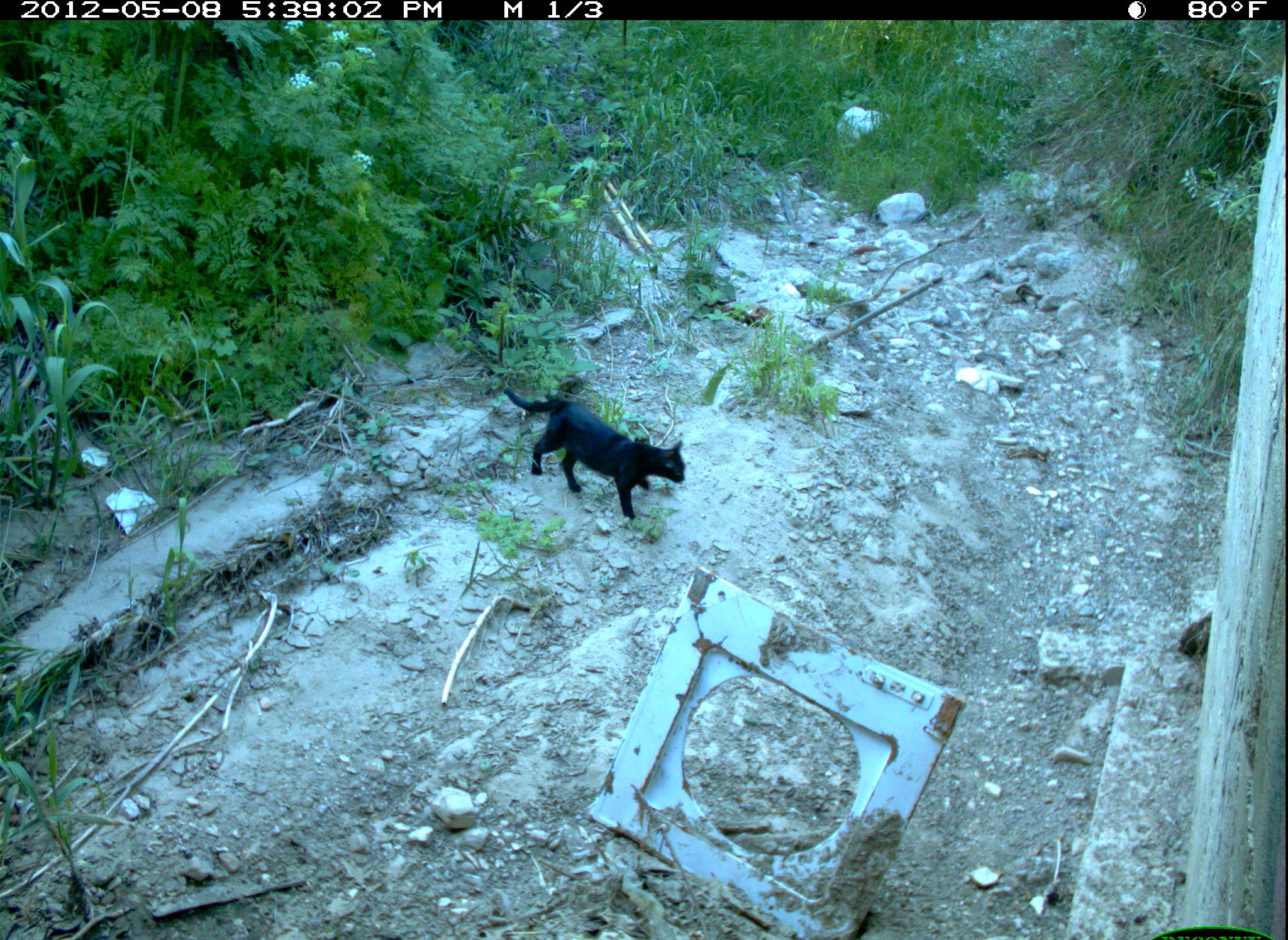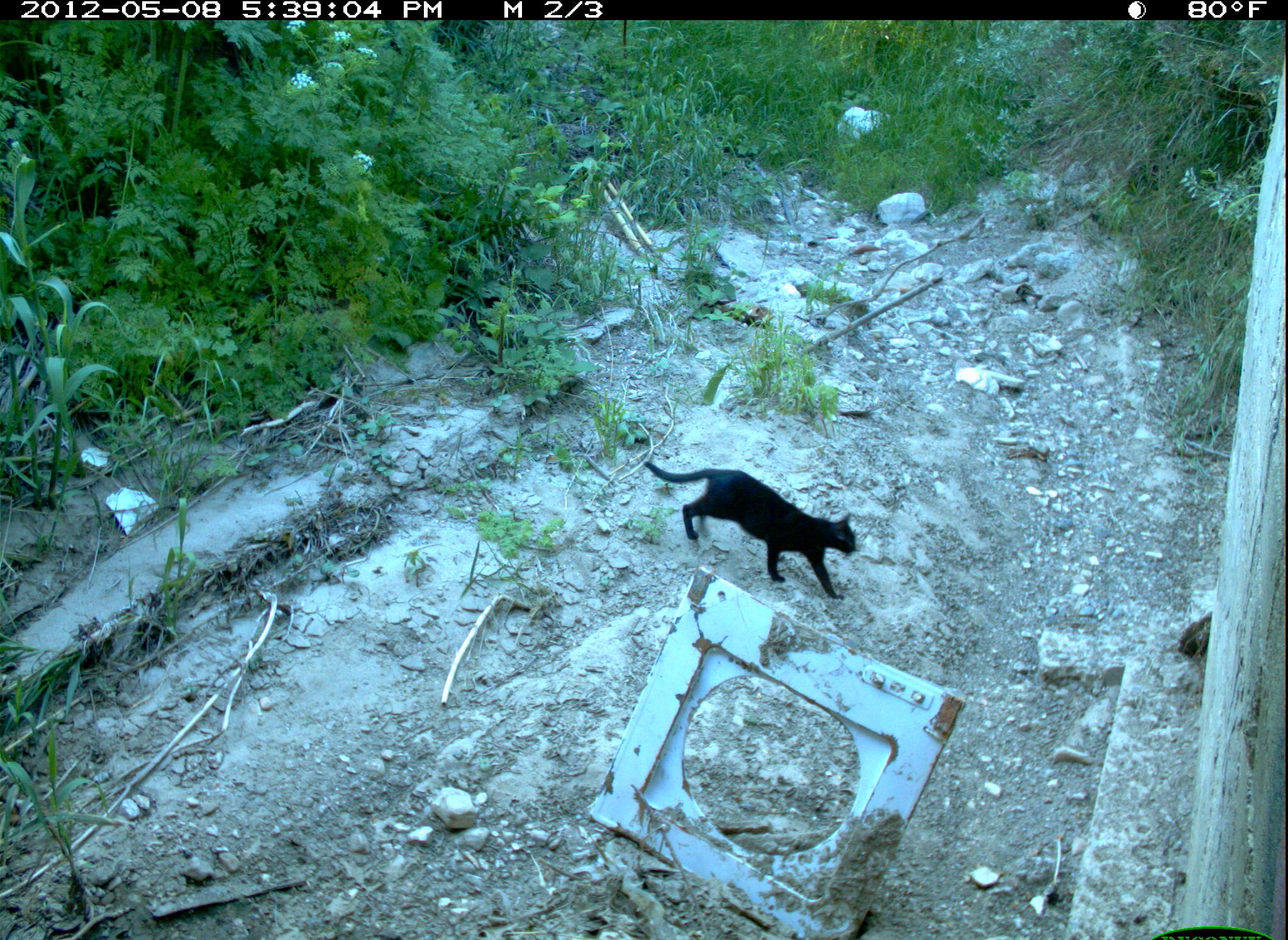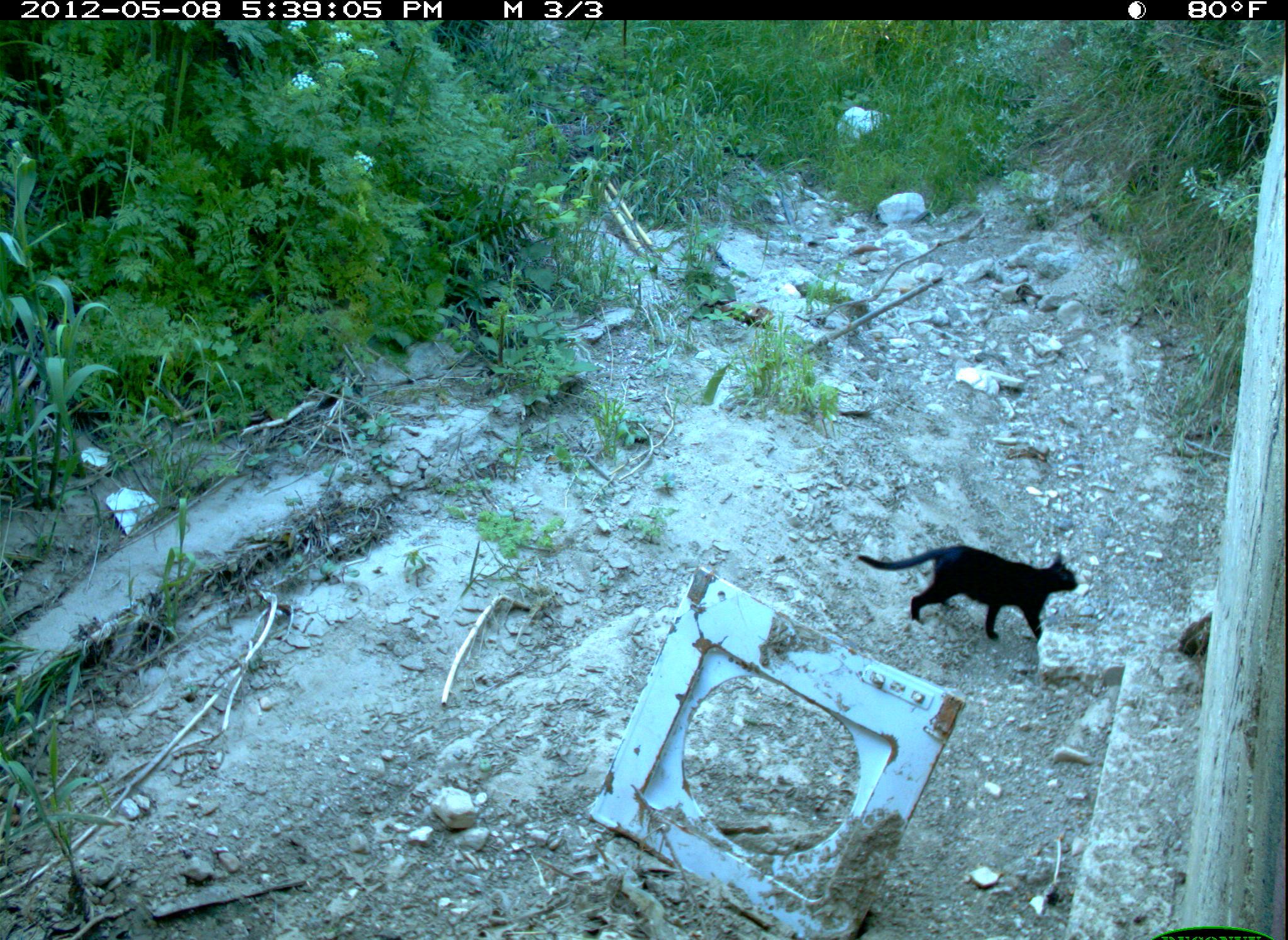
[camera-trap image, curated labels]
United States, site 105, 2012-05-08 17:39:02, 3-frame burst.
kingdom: Animalia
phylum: Chordata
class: Mammalia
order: Carnivora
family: Felidae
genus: Felis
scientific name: Felis catus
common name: cat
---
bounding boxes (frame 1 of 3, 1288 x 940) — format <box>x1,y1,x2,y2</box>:
cat: <box>485,368,698,525</box>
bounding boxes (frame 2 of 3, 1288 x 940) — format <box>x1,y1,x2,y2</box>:
cat: <box>636,453,869,604</box>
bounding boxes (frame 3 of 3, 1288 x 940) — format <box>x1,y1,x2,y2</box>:
cat: <box>847,540,1093,664</box>